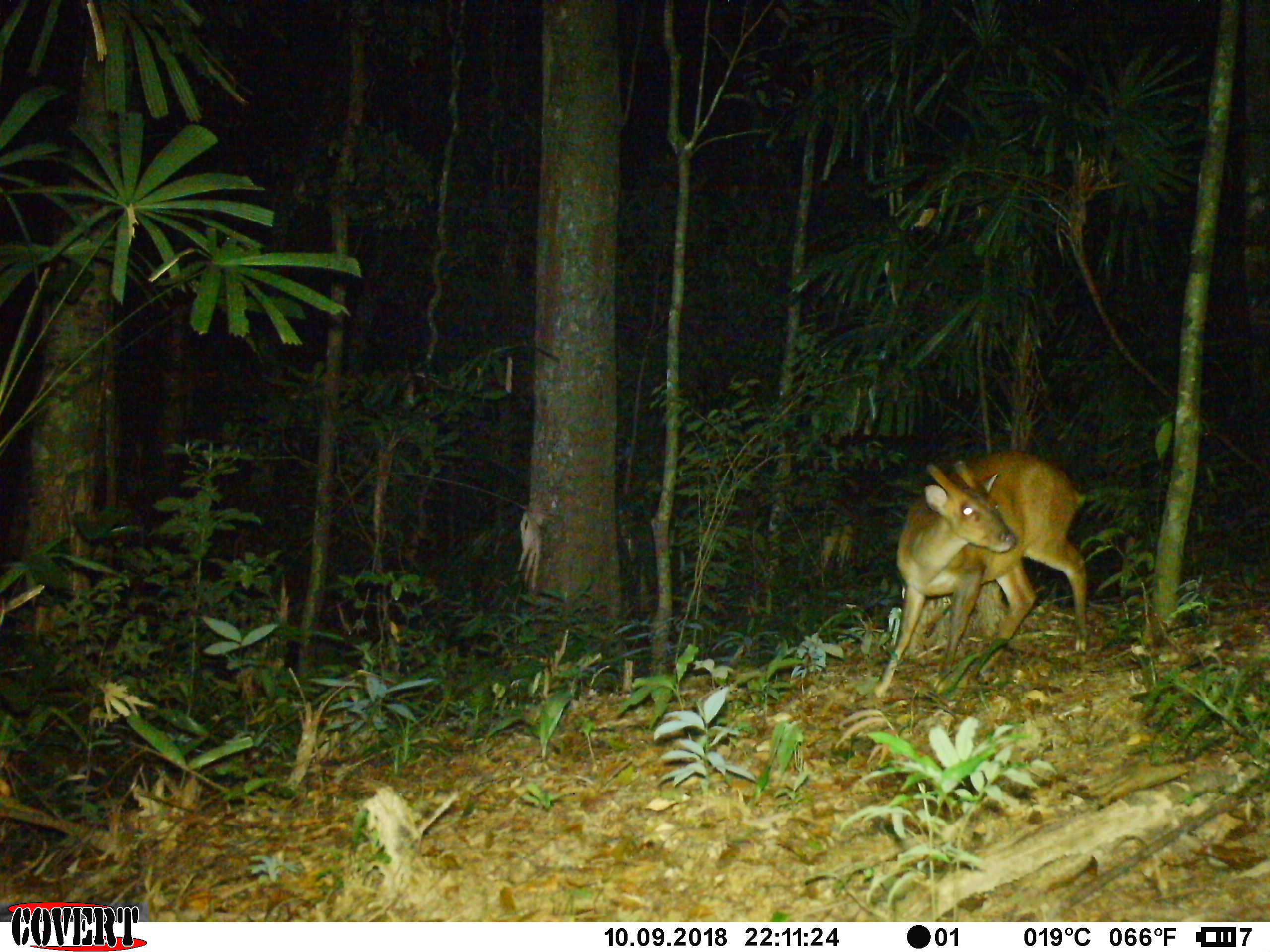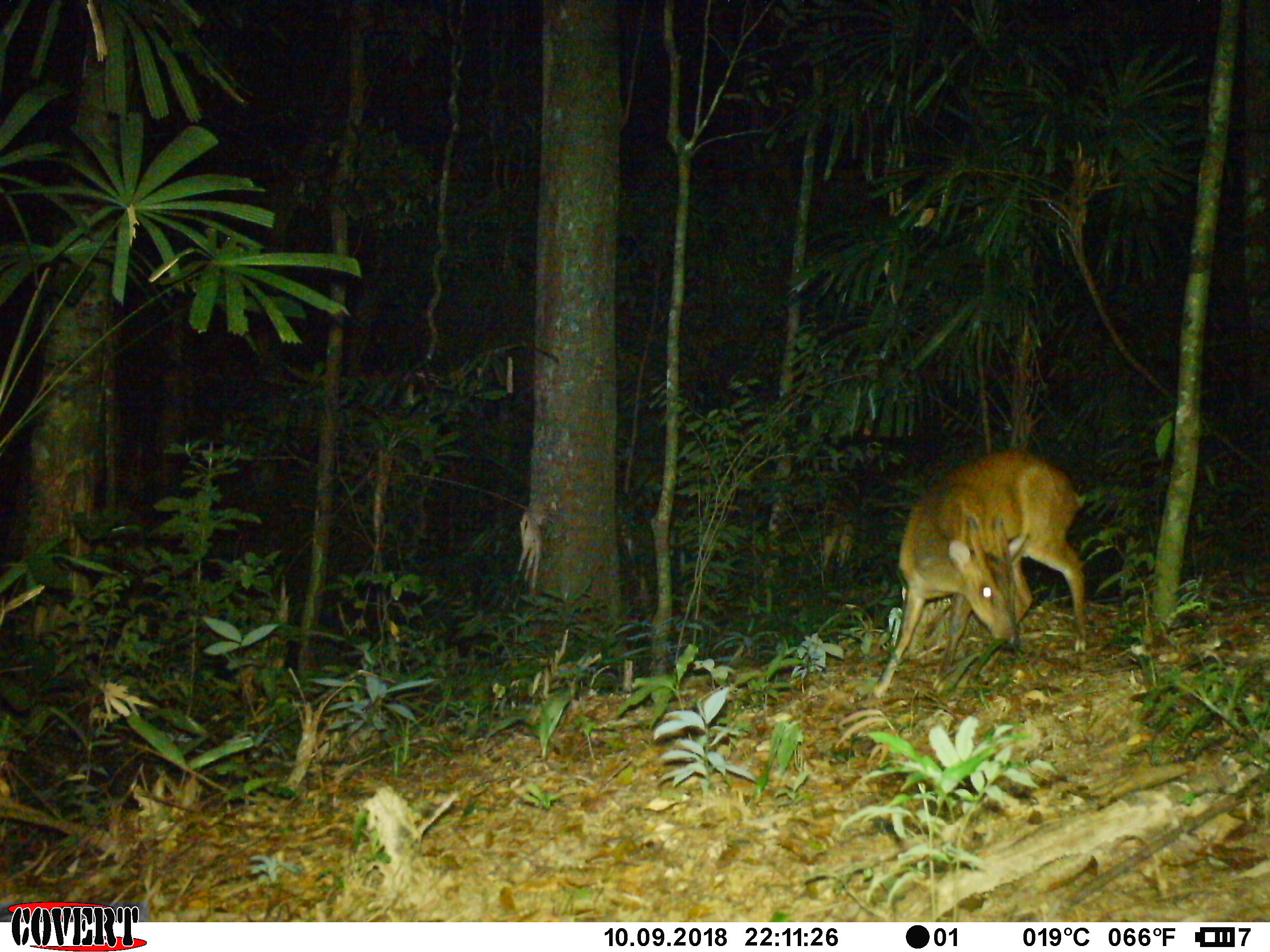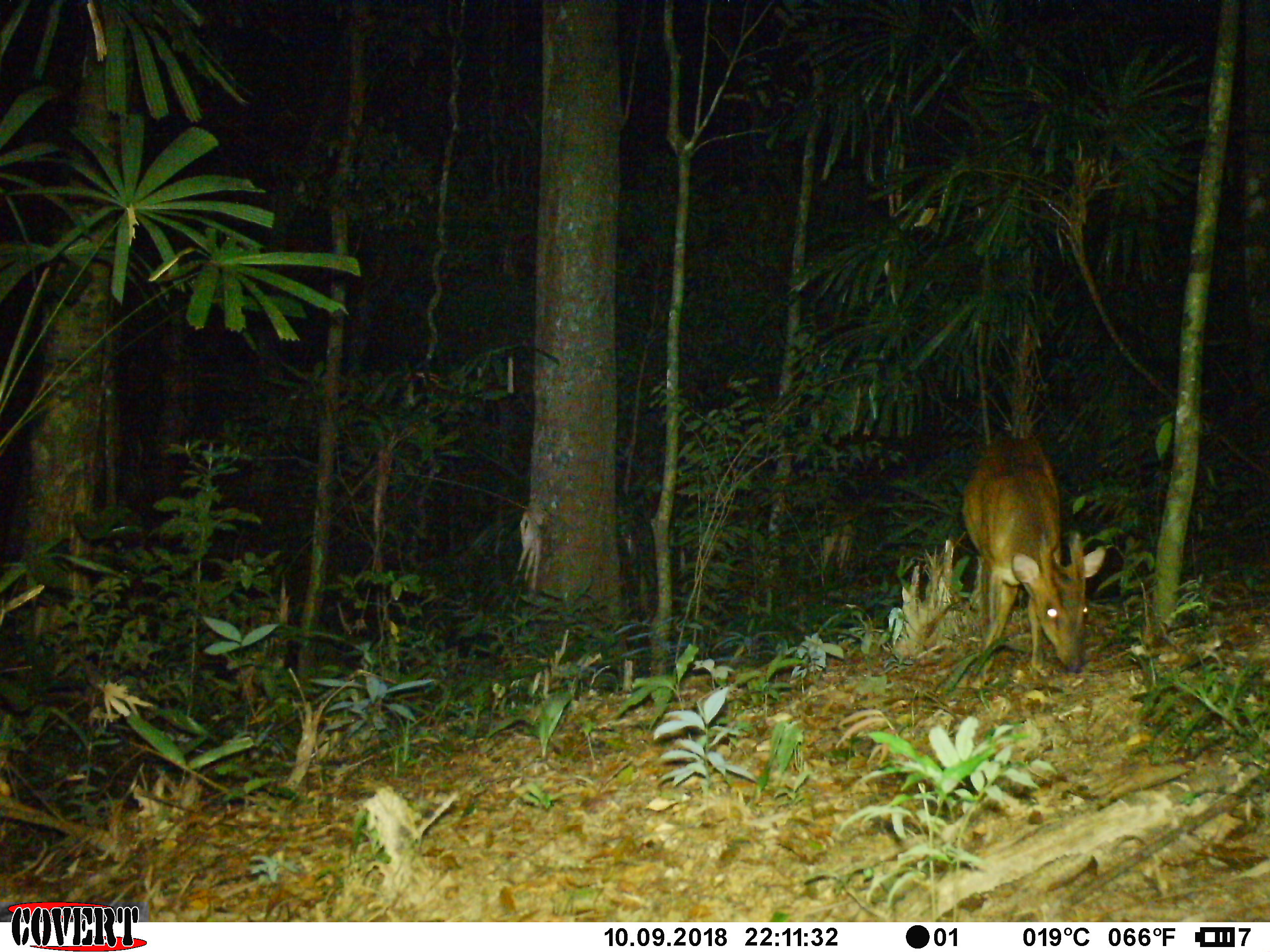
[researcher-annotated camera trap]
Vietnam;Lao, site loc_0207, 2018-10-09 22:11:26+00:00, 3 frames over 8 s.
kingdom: Animalia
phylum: Chordata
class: Mammalia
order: Artiodactyla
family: Cervidae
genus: Muntiacus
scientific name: Muntiacus vuquangensis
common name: large-antlered muntjac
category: large antlered muntjac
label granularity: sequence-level